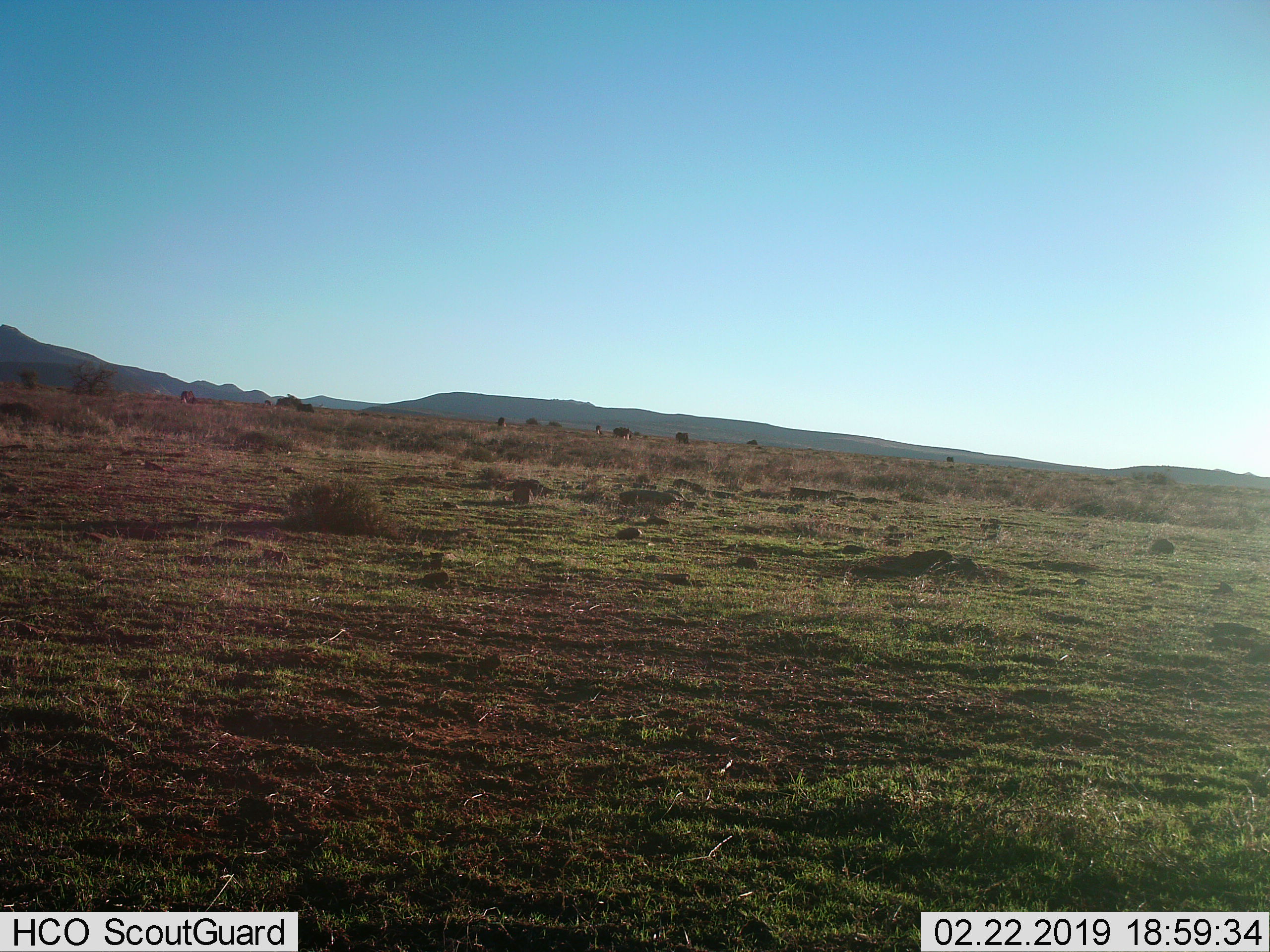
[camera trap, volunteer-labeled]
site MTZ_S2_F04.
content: unidentified animal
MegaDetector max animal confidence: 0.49